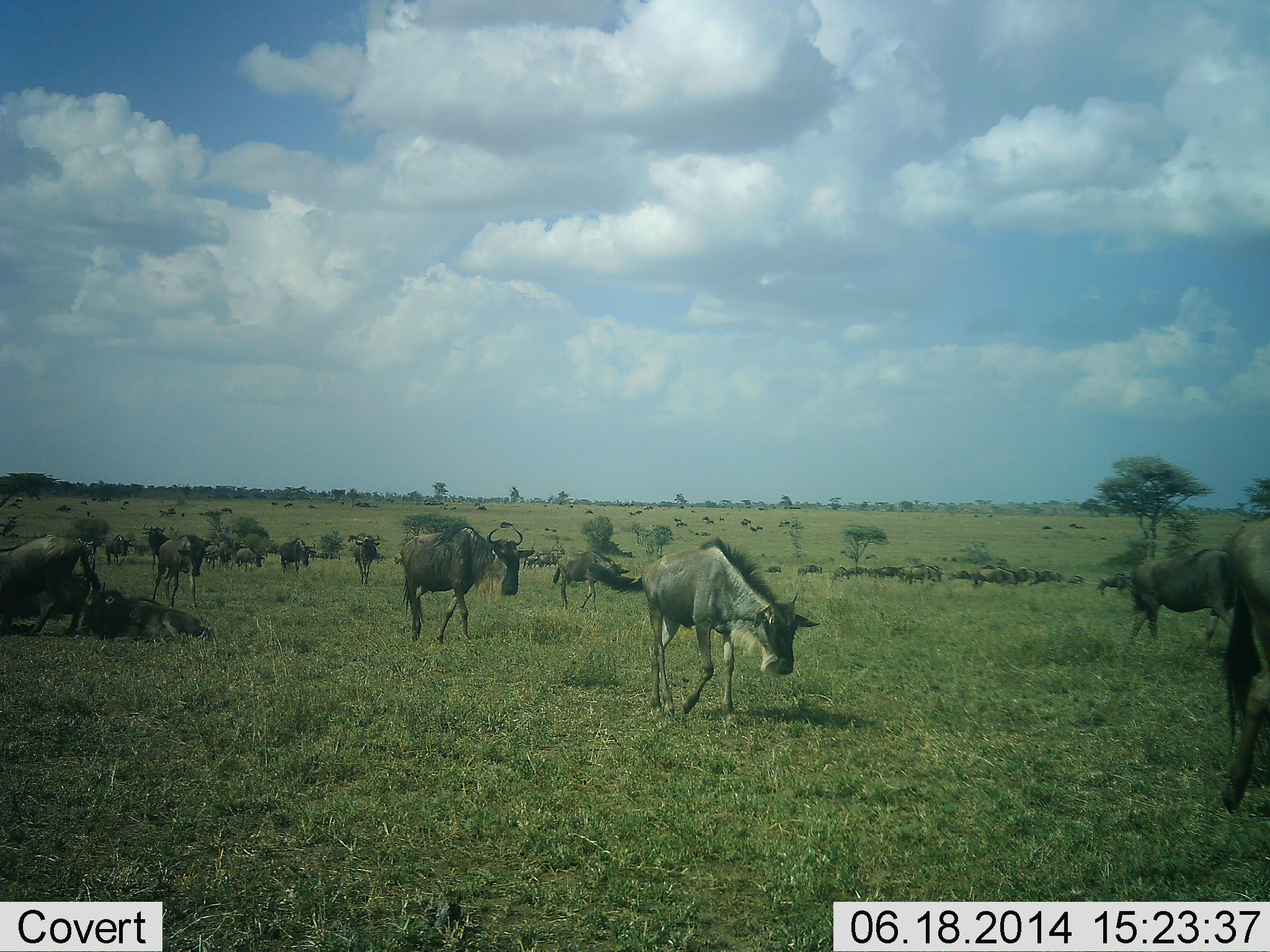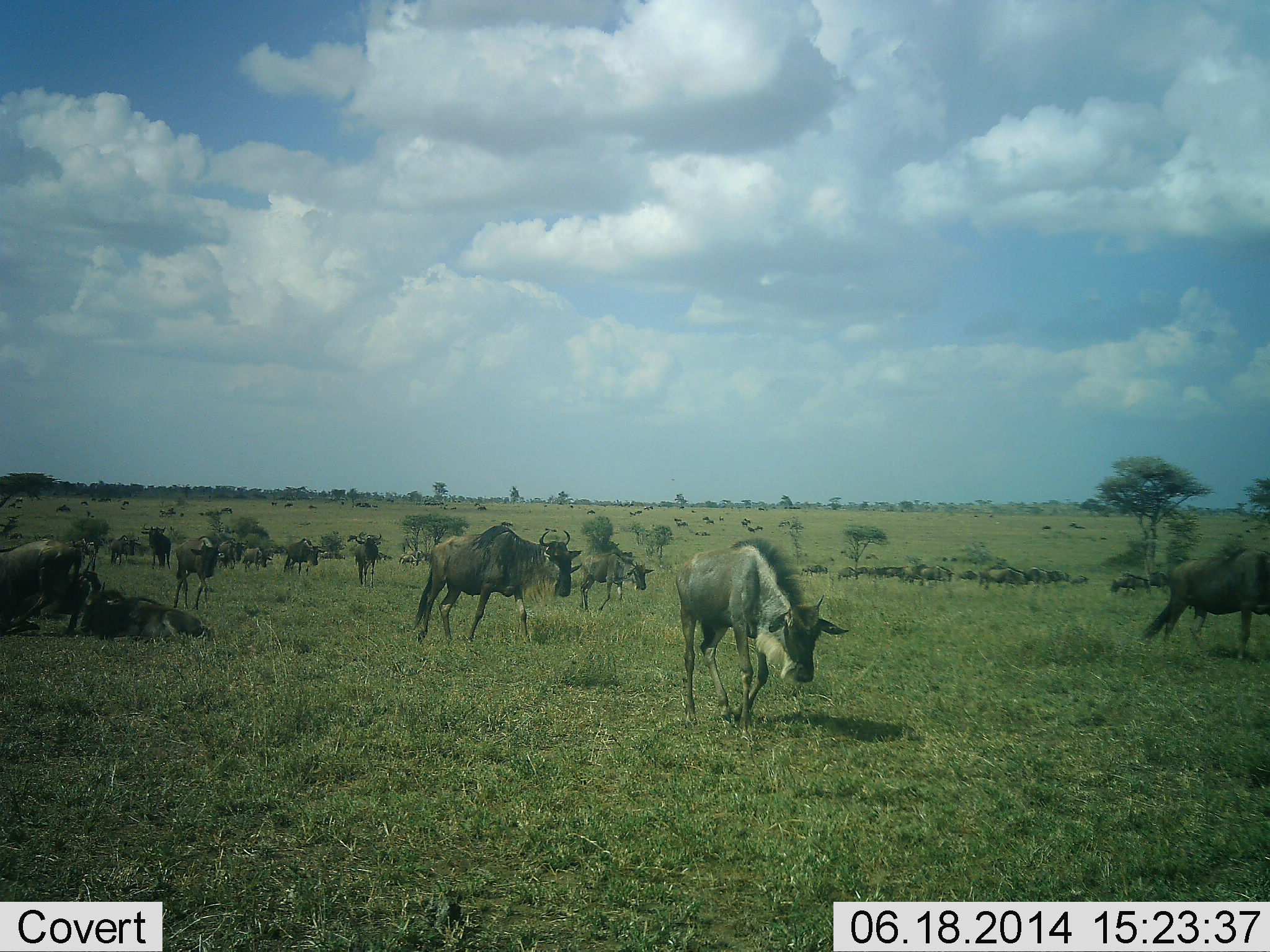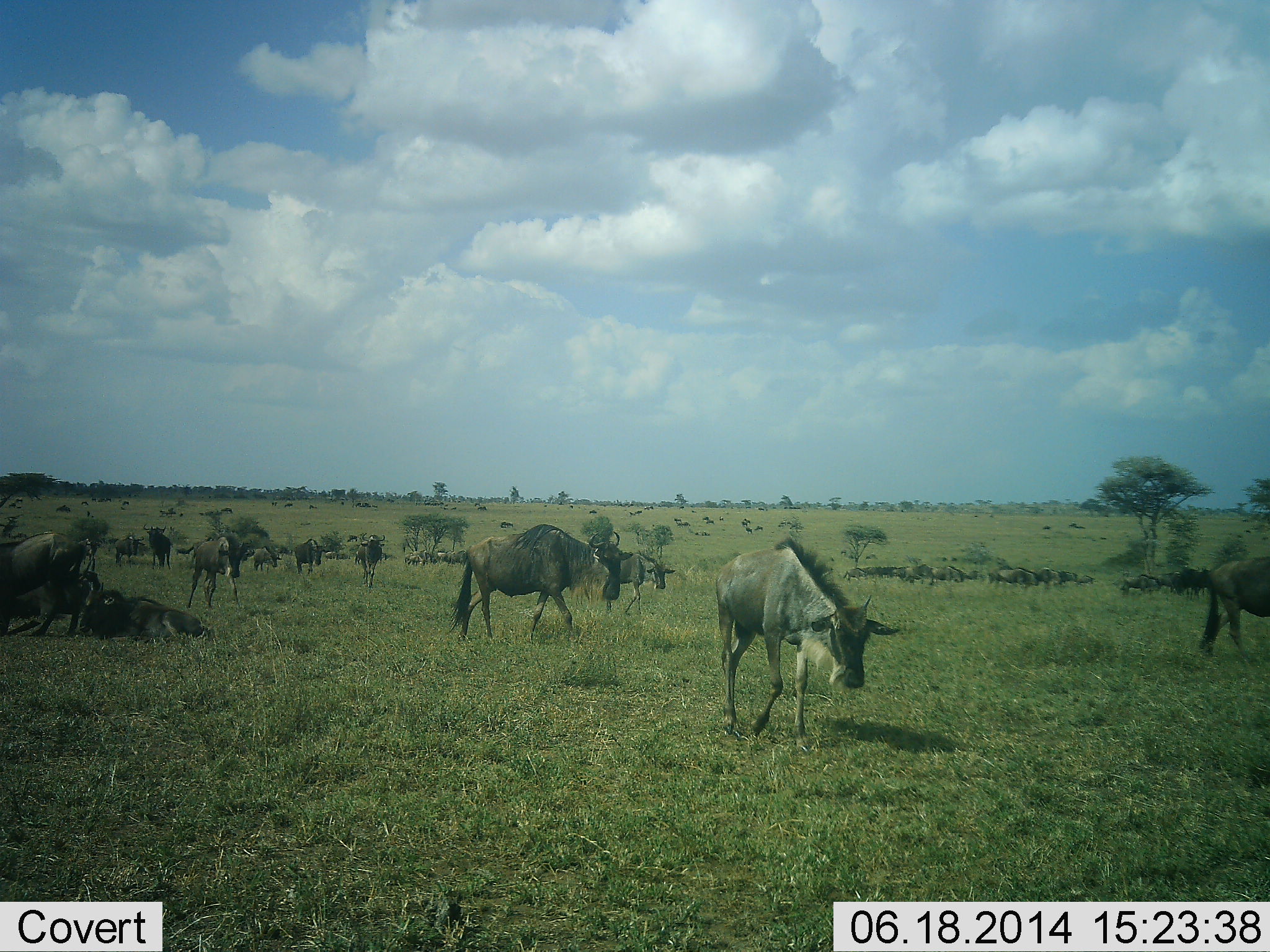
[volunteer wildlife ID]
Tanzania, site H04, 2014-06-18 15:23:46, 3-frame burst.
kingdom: Animalia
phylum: Chordata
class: Mammalia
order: Artiodactyla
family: Bovidae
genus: Connochaetes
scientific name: Connochaetes taurinus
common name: blue wildebeest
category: wildebeest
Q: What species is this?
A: Wildebeest (blue wildebeest) (Connochaetes taurinus).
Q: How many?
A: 11-50.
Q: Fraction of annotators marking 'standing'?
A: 10%.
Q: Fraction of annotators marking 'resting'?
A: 50%.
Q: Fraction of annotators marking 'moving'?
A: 100%.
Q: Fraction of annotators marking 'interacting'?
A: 10%.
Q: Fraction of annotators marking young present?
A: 0%.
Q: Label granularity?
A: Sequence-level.